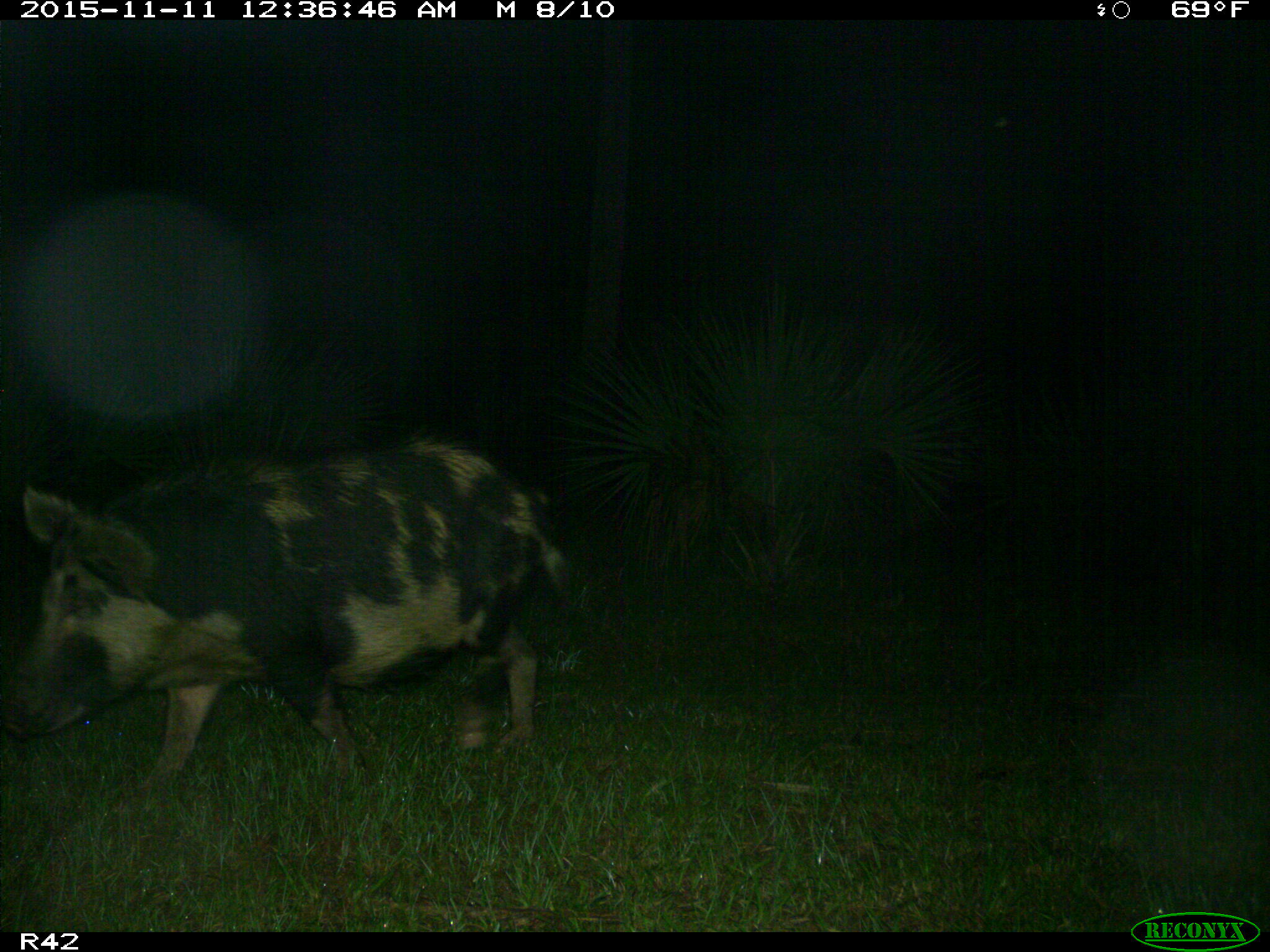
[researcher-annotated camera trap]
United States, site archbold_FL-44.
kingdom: Animalia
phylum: Chordata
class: Mammalia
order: Artiodactyla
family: Suidae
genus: Sus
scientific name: Sus scrofa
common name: wild boar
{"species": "Sus scrofa (wild boar)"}